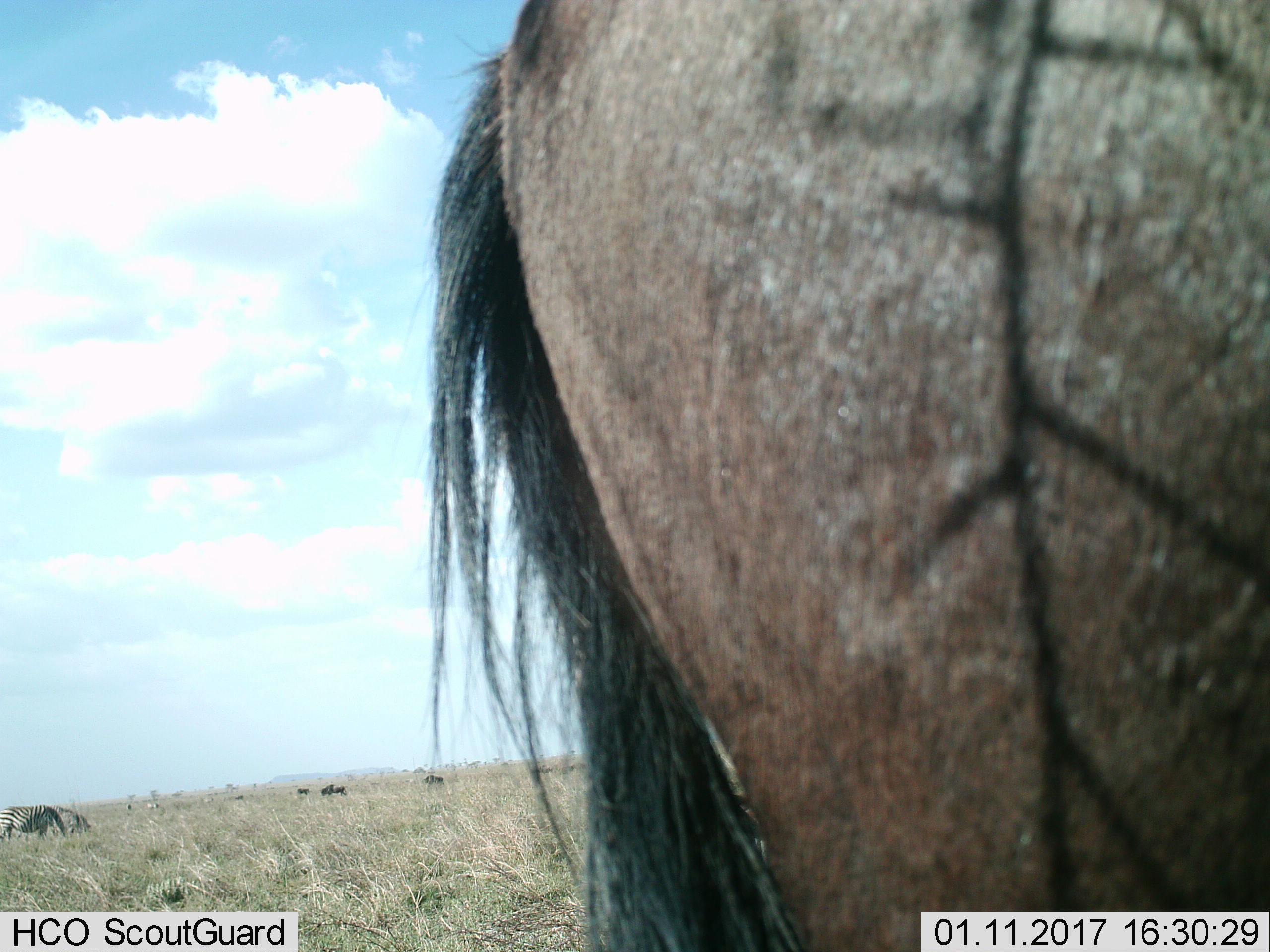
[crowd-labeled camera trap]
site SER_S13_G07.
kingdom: Animalia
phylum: Chordata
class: Mammalia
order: Artiodactyla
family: Bovidae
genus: Connochaetes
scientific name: Connochaetes taurinus taurinus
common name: blue wildebeest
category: wildebeestblue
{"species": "wildebeestblue (blue wildebeest) (Connochaetes taurinus taurinus)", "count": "1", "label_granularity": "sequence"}